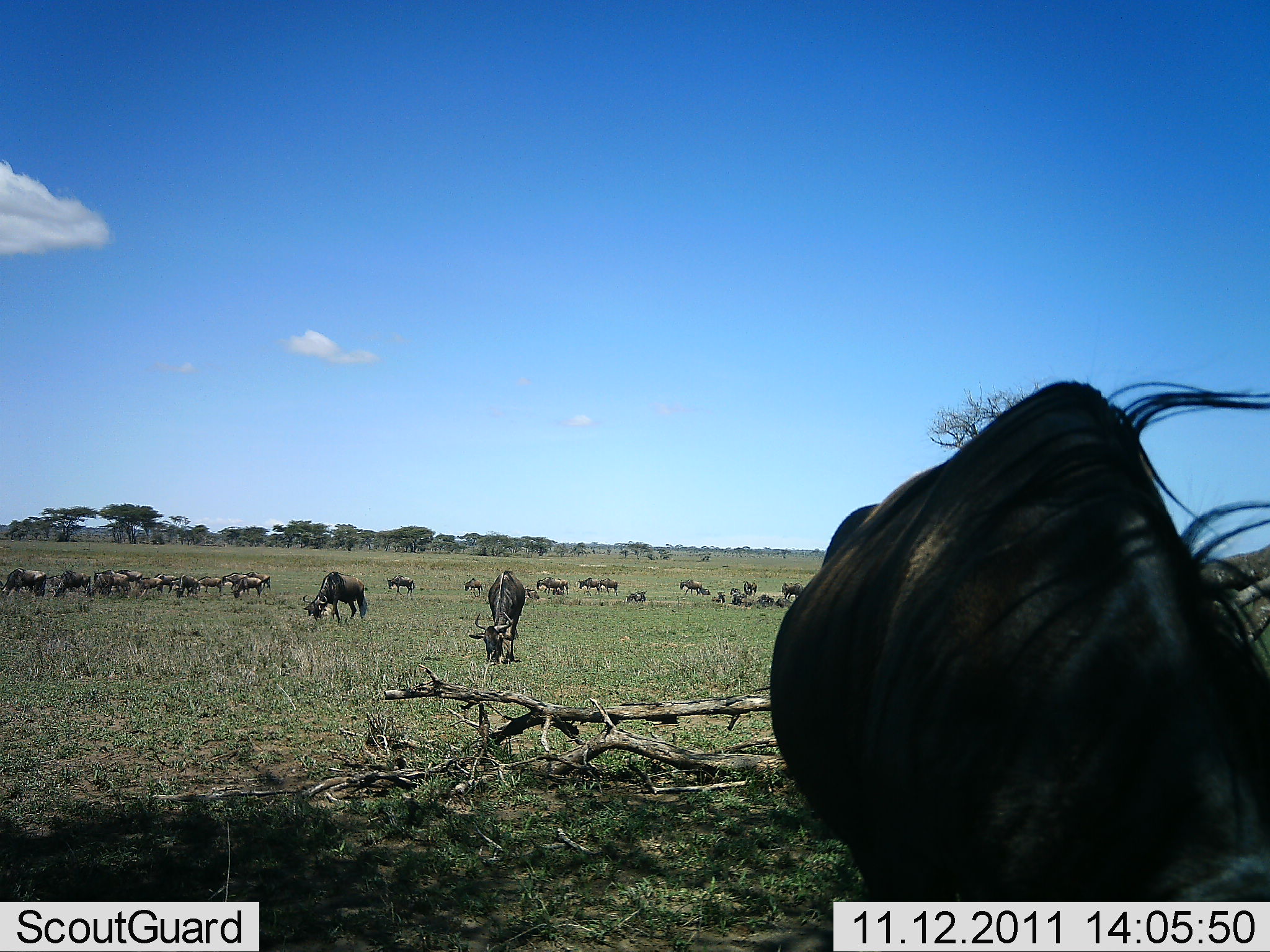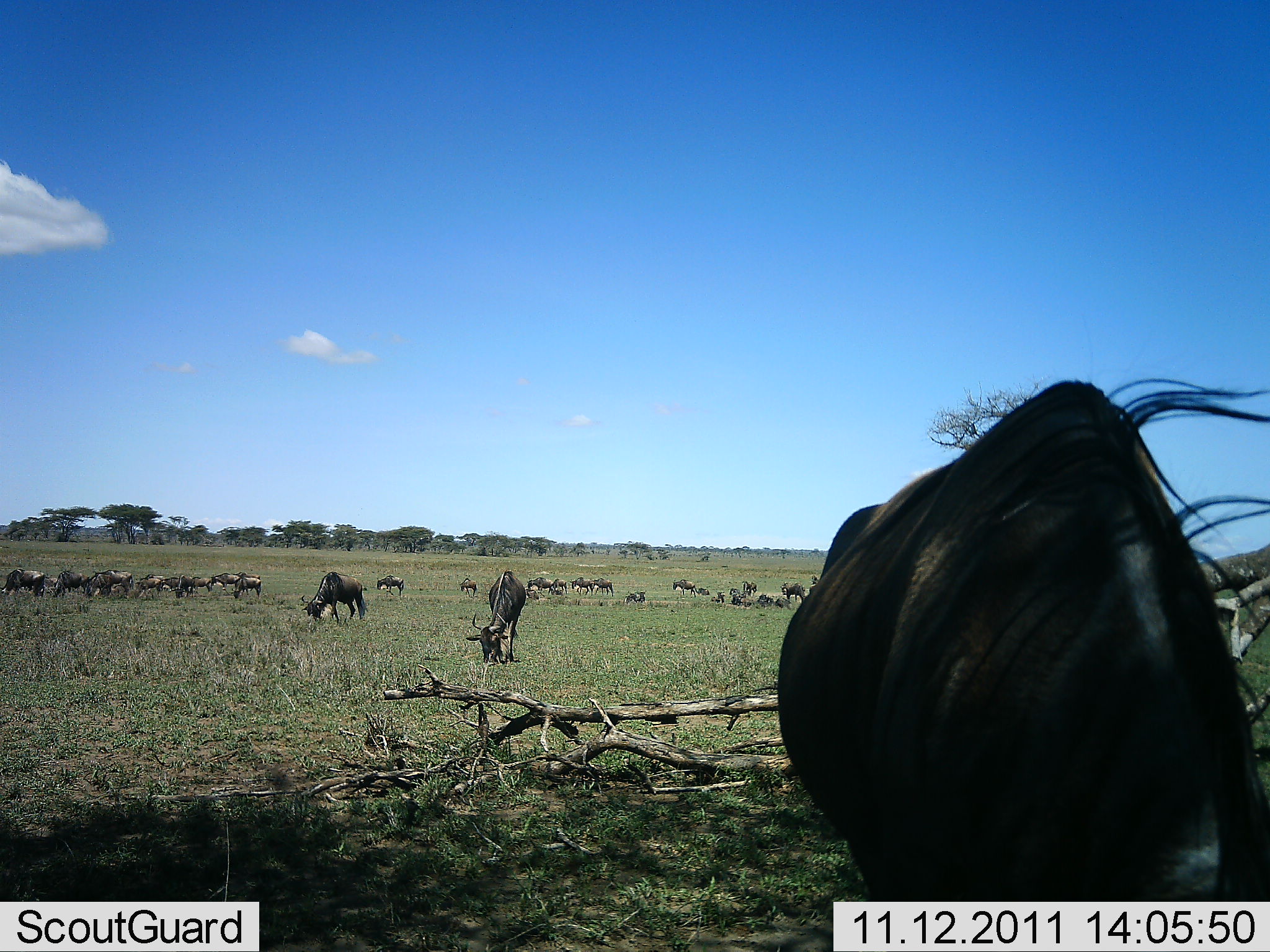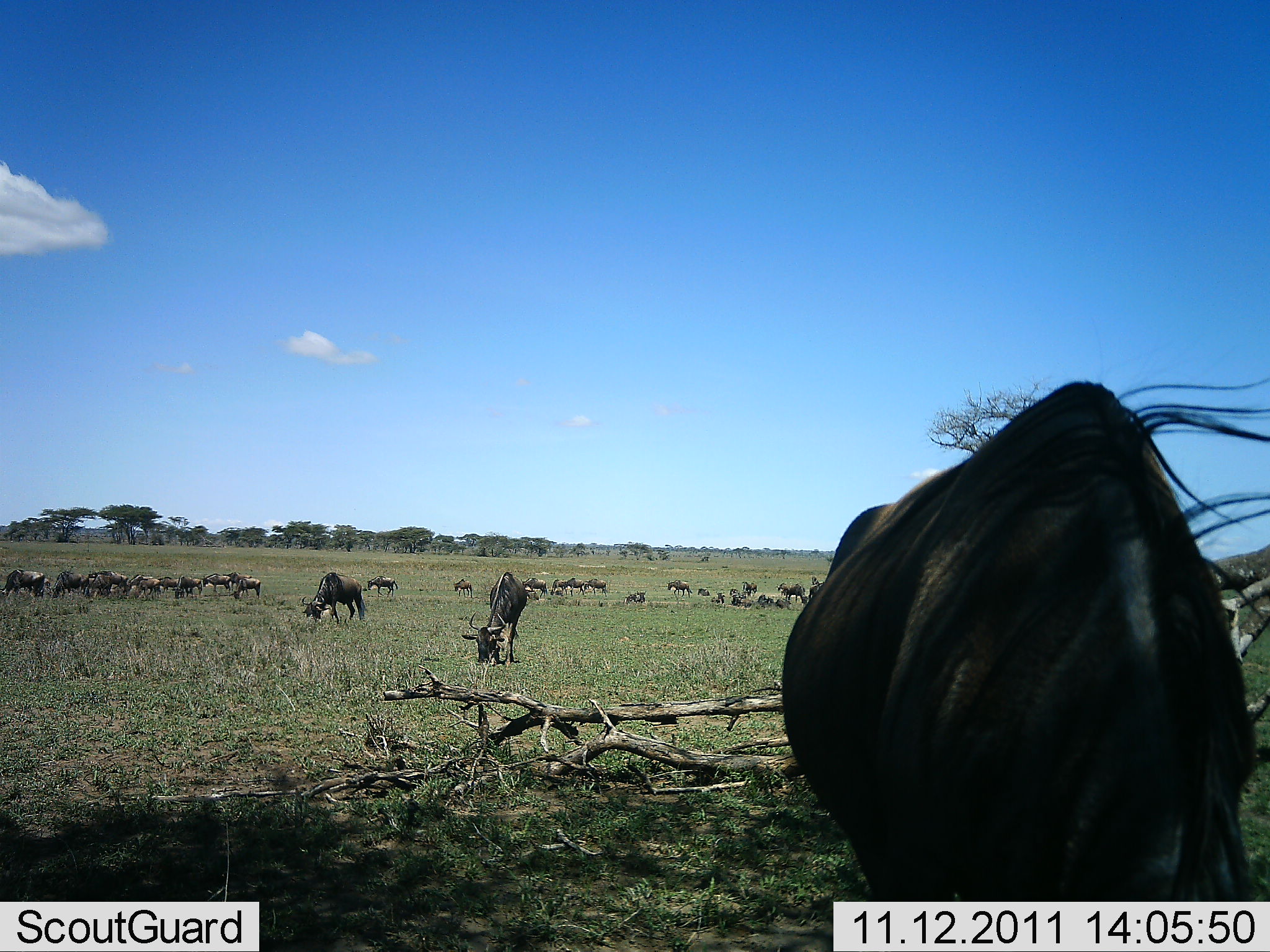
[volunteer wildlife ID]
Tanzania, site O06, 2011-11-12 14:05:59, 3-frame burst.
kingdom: Animalia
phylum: Chordata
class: Mammalia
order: Artiodactyla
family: Bovidae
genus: Connochaetes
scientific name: Connochaetes taurinus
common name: blue wildebeest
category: wildebeest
Wildebeest (blue wildebeest) (Connochaetes taurinus), count 11-50. Behavior (volunteer vote fractions): standing 57%, resting 29%, moving 21%, interacting 0%. Young present (vote fraction): 0%. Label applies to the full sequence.